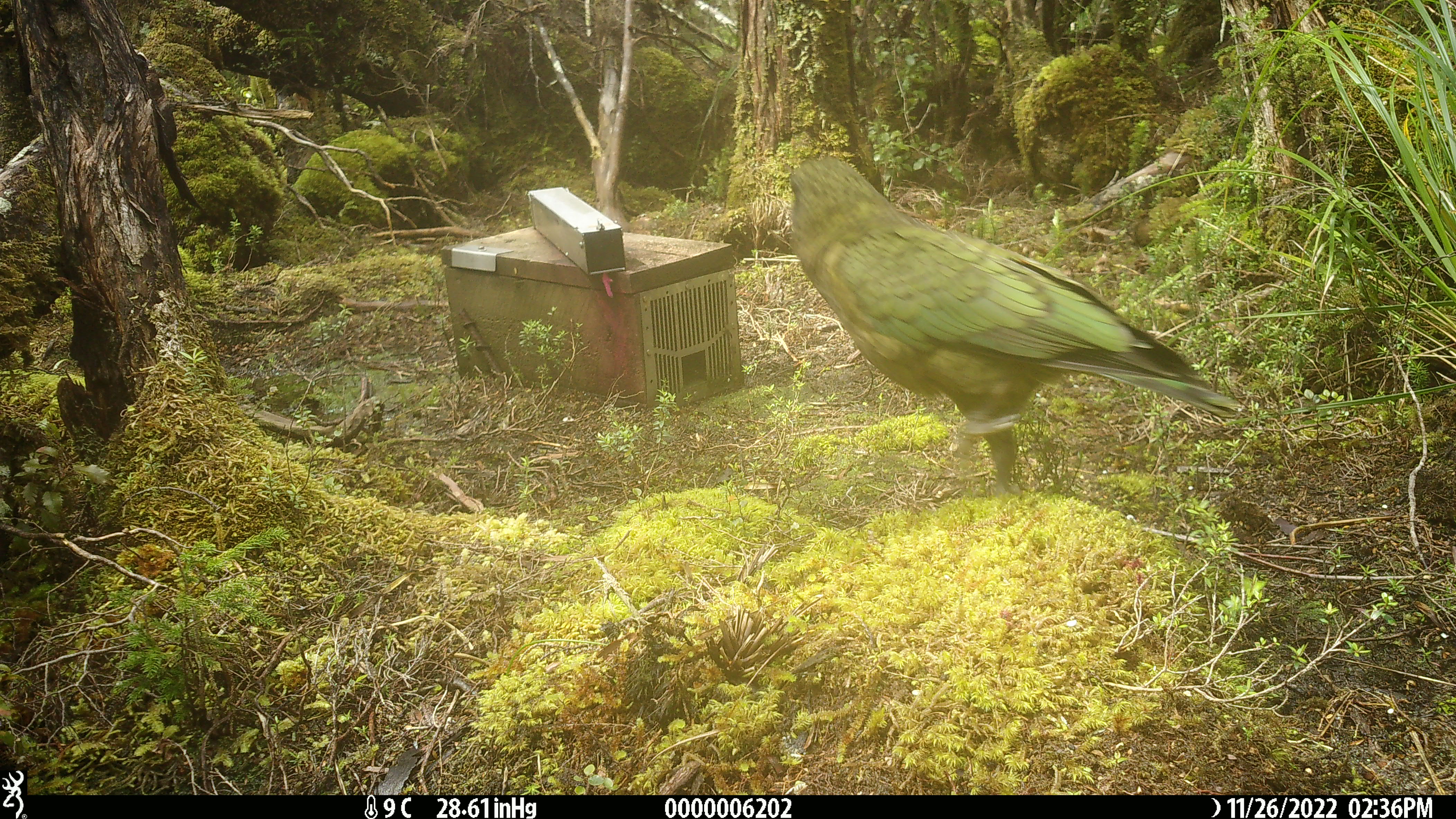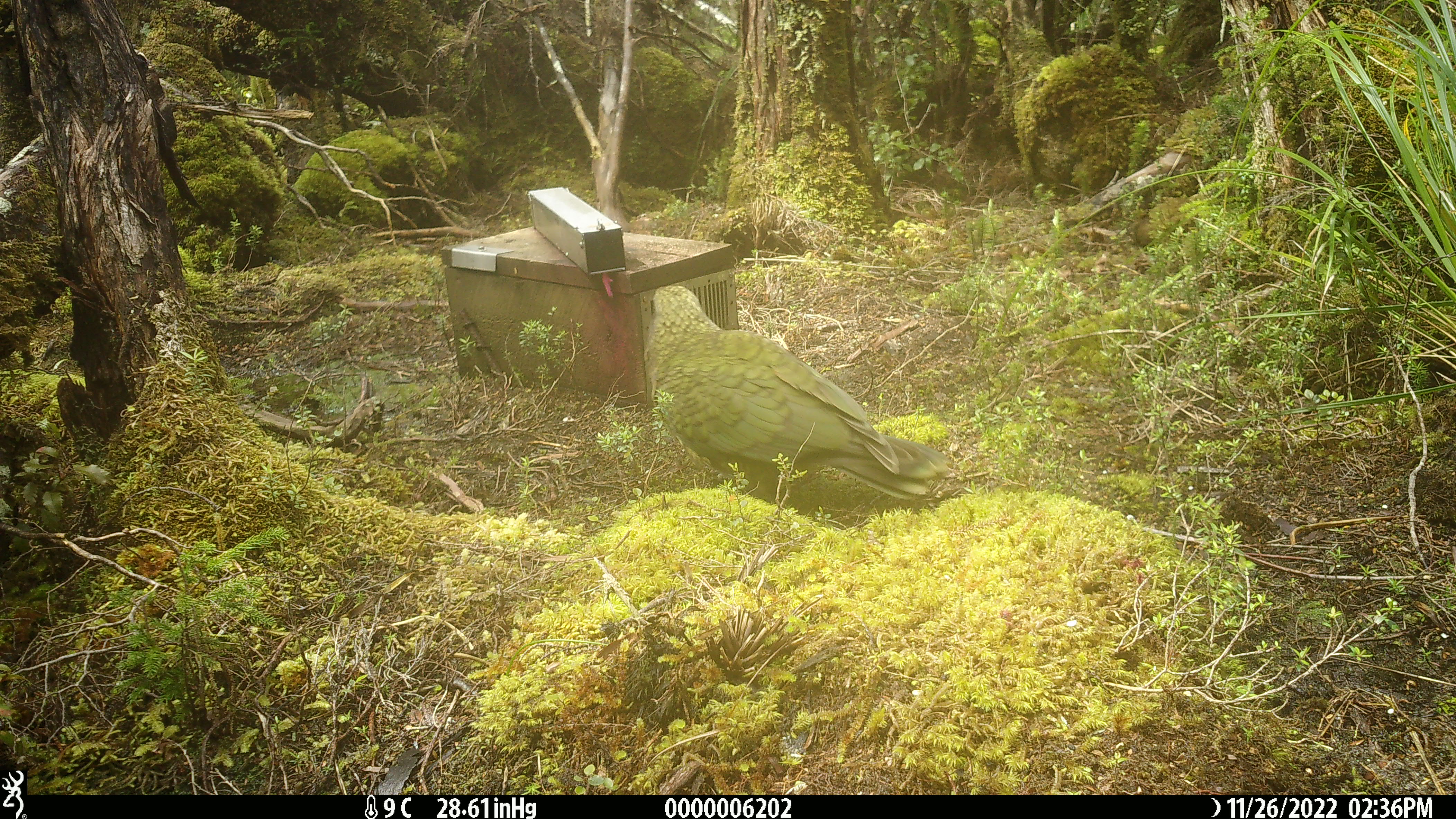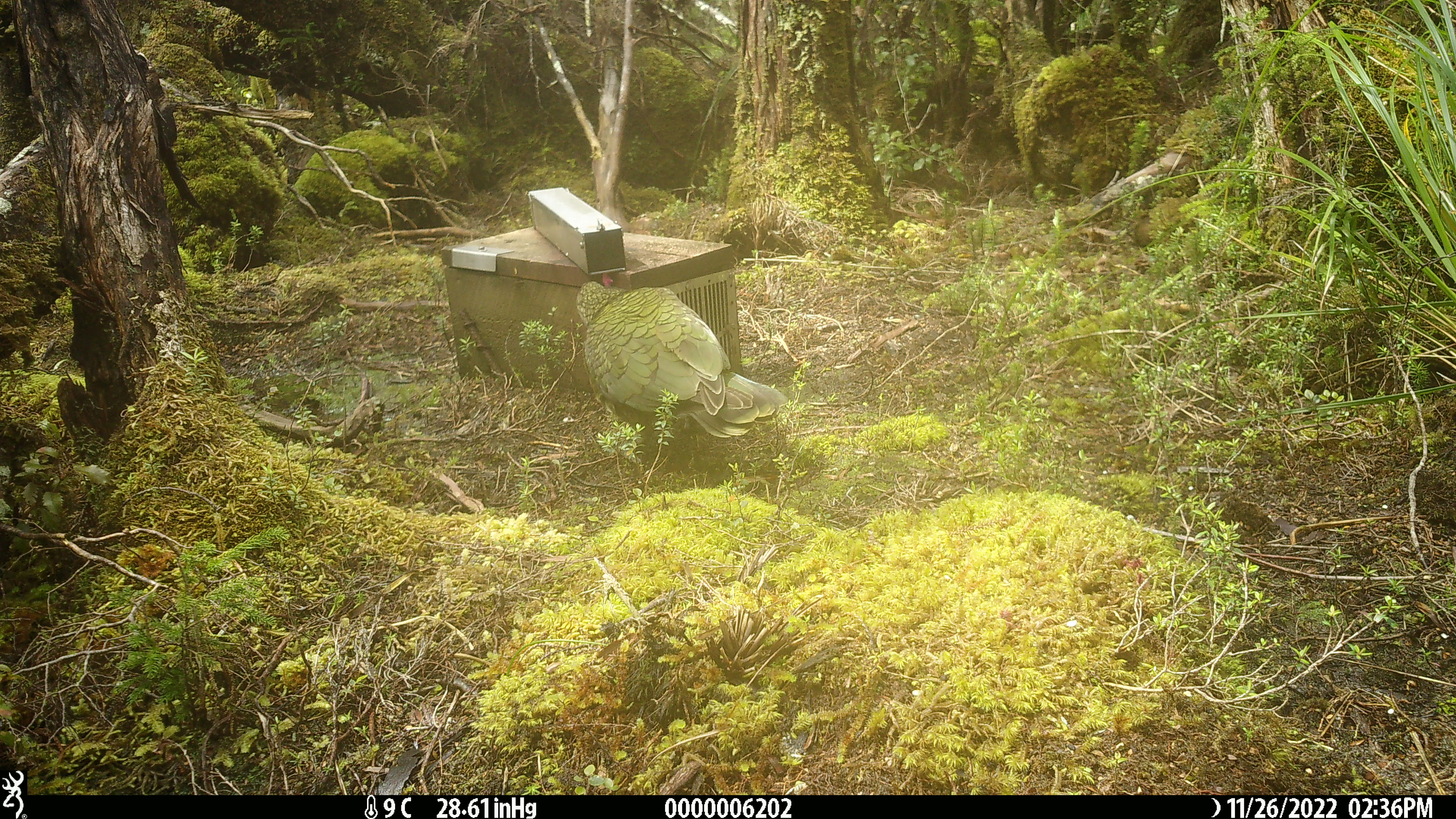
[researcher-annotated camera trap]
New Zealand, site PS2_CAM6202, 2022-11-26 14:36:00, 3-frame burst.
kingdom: Animalia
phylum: Chordata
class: Aves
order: Psittaciformes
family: Strigopidae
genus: Nestor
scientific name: Nestor notabilis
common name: kea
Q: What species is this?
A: Kea (Nestor notabilis).